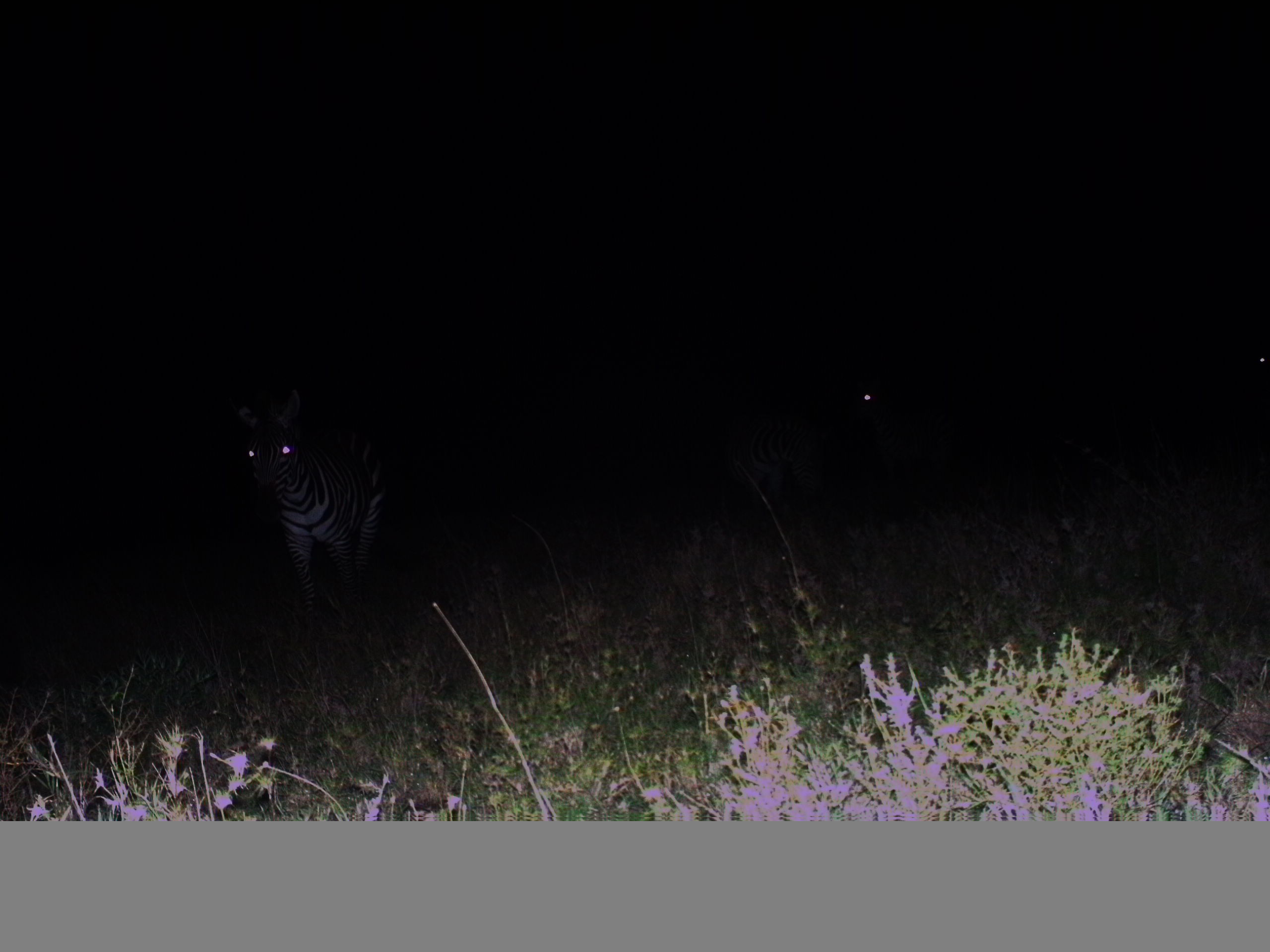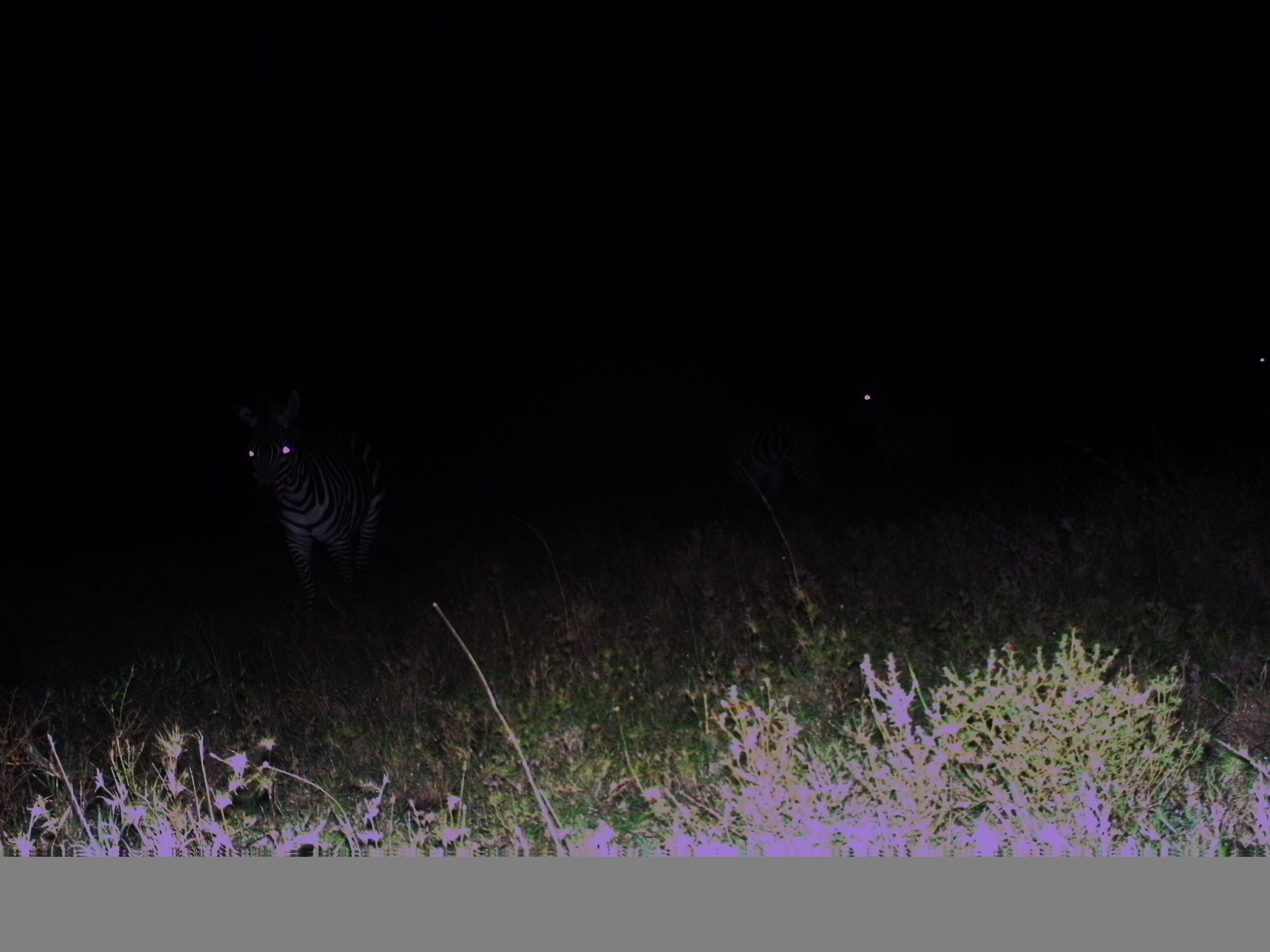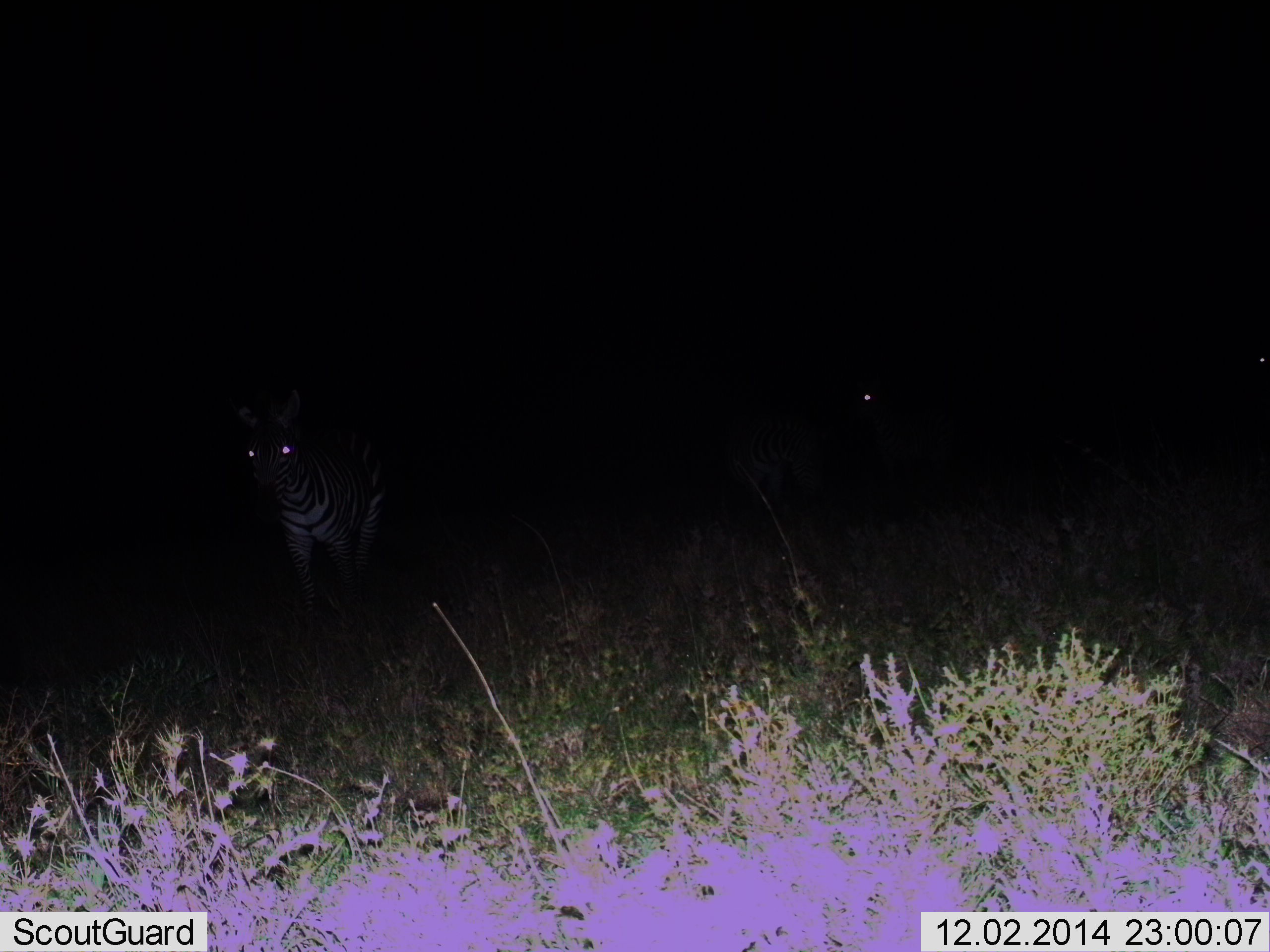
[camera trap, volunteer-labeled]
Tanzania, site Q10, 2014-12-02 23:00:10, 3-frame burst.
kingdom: Animalia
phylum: Chordata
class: Mammalia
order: Perissodactyla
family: Equidae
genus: Equus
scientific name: Equus quagga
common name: plains zebra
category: zebra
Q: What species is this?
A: Zebra (plains zebra) (Equus quagga).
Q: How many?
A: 2.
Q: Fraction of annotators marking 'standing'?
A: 90%.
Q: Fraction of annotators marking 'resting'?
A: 0%.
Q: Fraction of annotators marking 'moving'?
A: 10%.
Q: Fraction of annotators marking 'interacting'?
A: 0%.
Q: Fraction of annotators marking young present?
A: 10%.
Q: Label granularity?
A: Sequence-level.